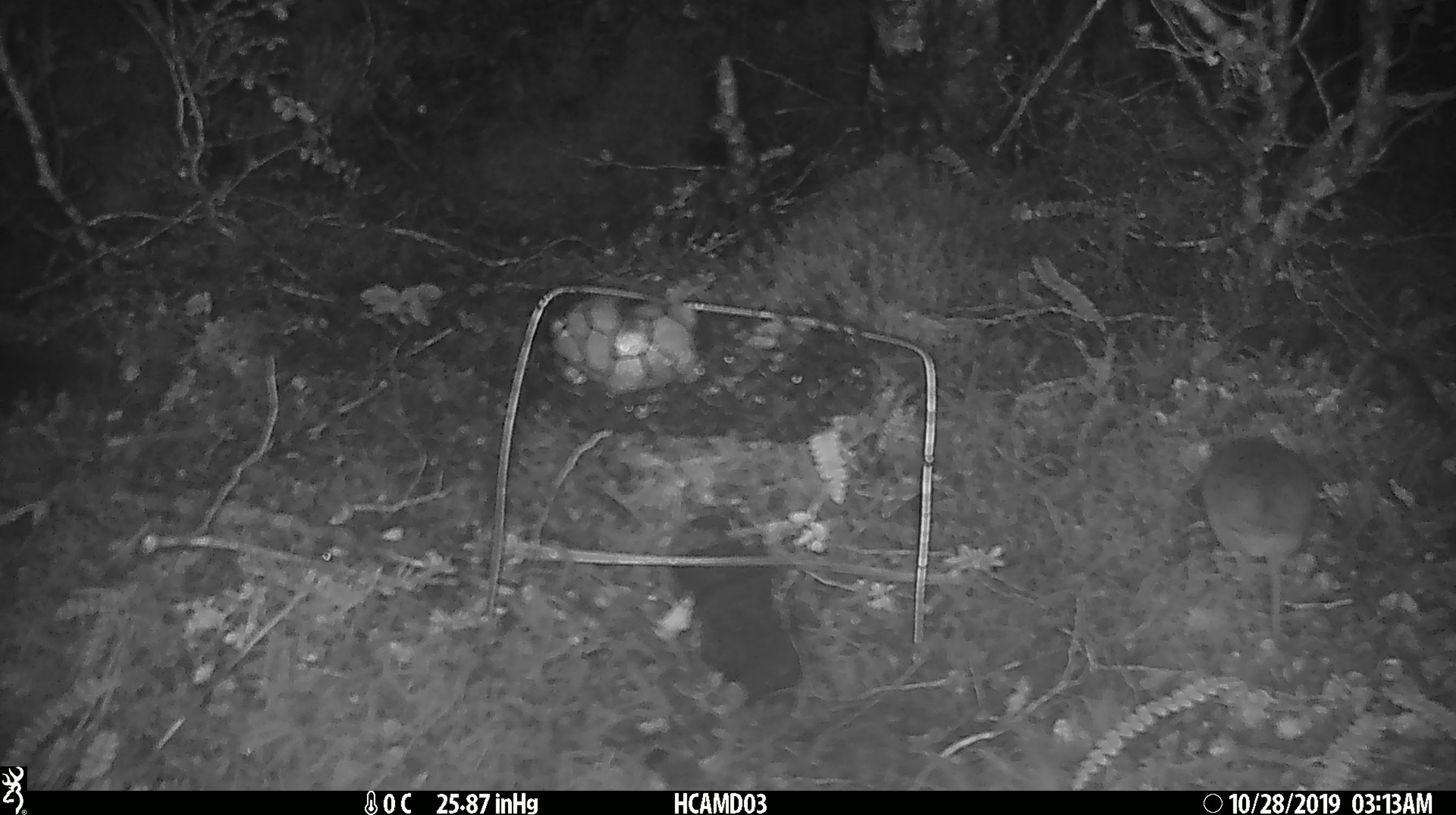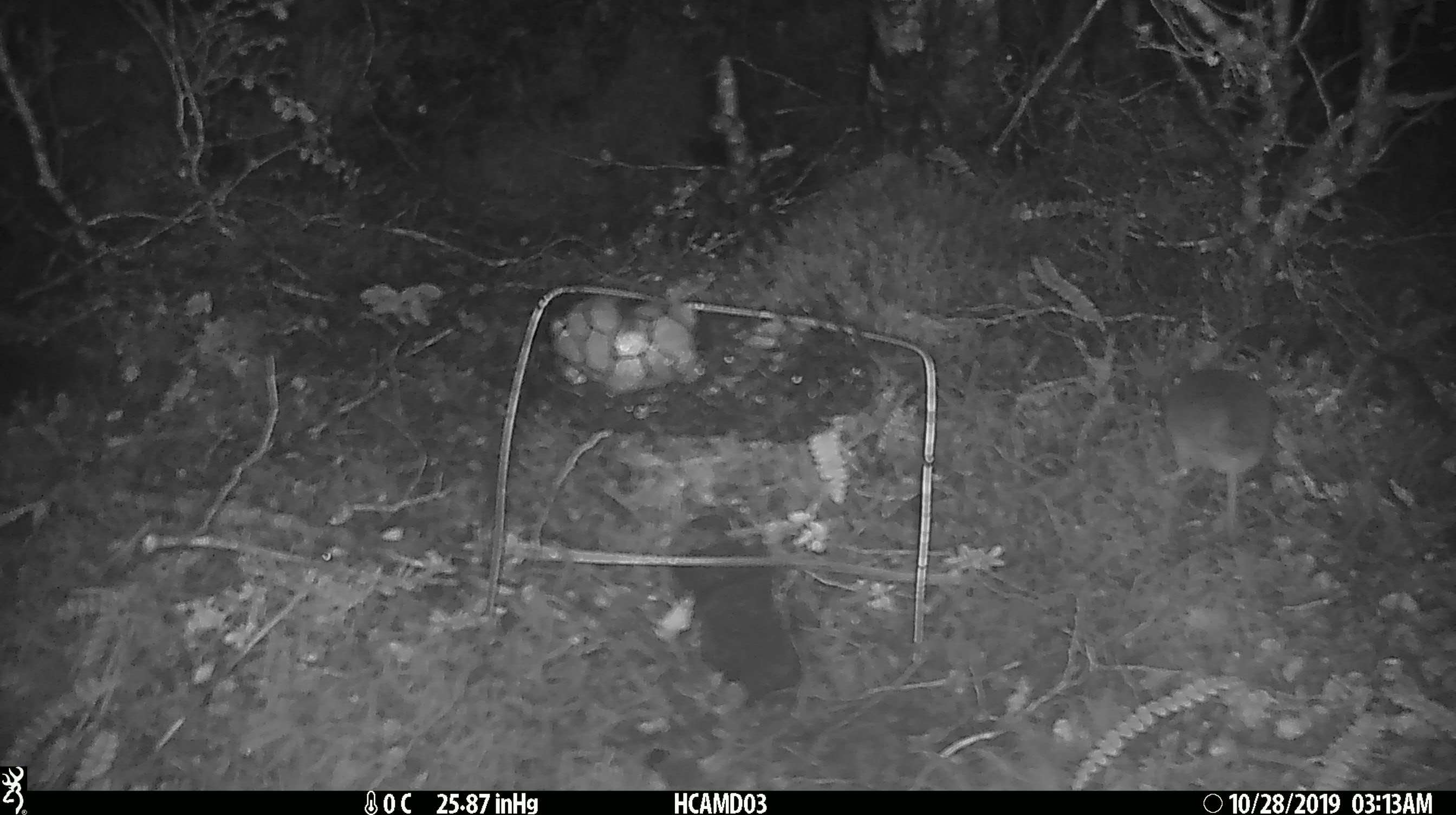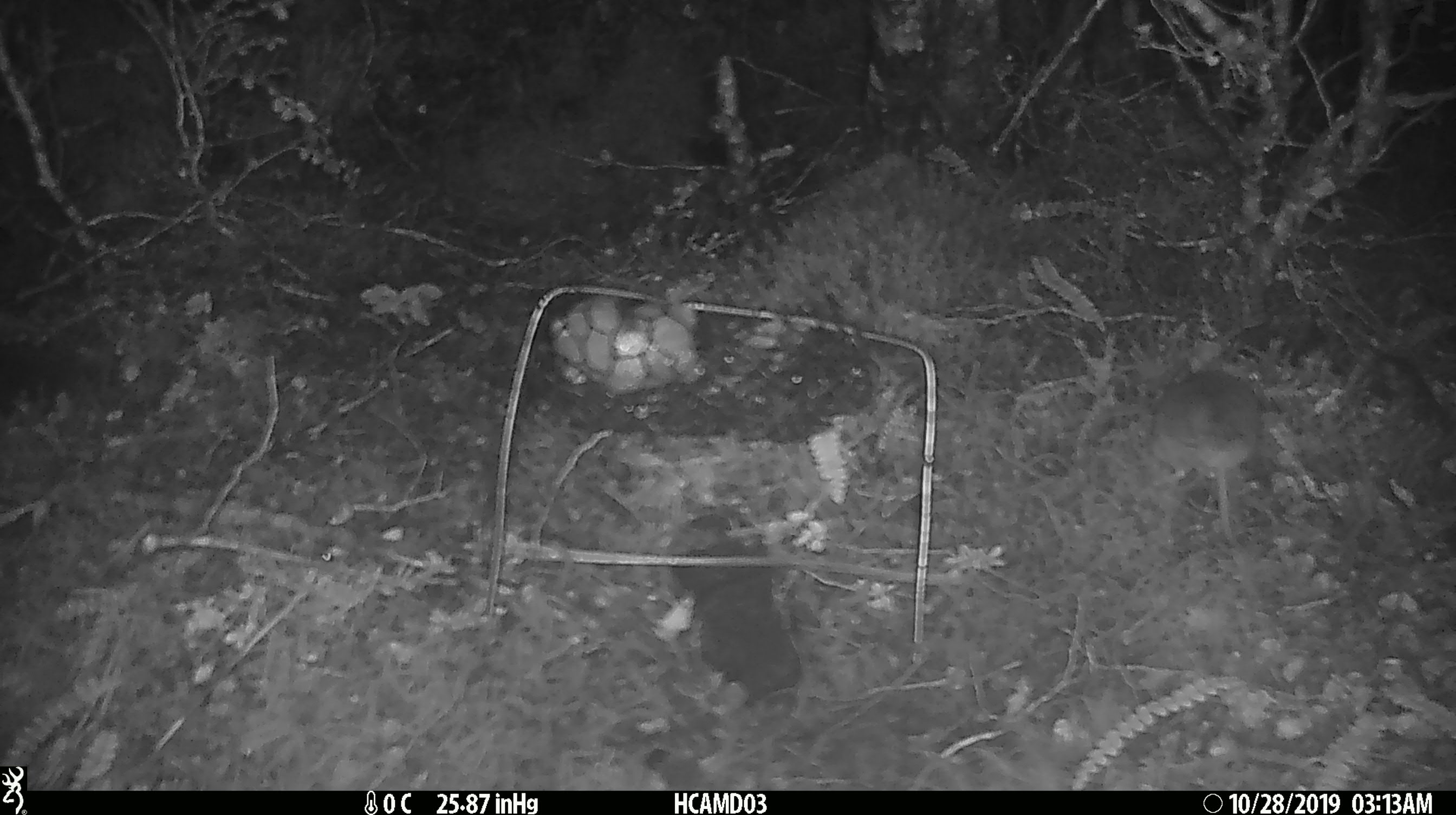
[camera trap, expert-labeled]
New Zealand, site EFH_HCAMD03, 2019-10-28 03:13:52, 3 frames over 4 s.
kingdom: Animalia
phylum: Chordata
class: Mammalia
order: Rodentia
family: Muridae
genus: Mus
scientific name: Mus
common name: mouse